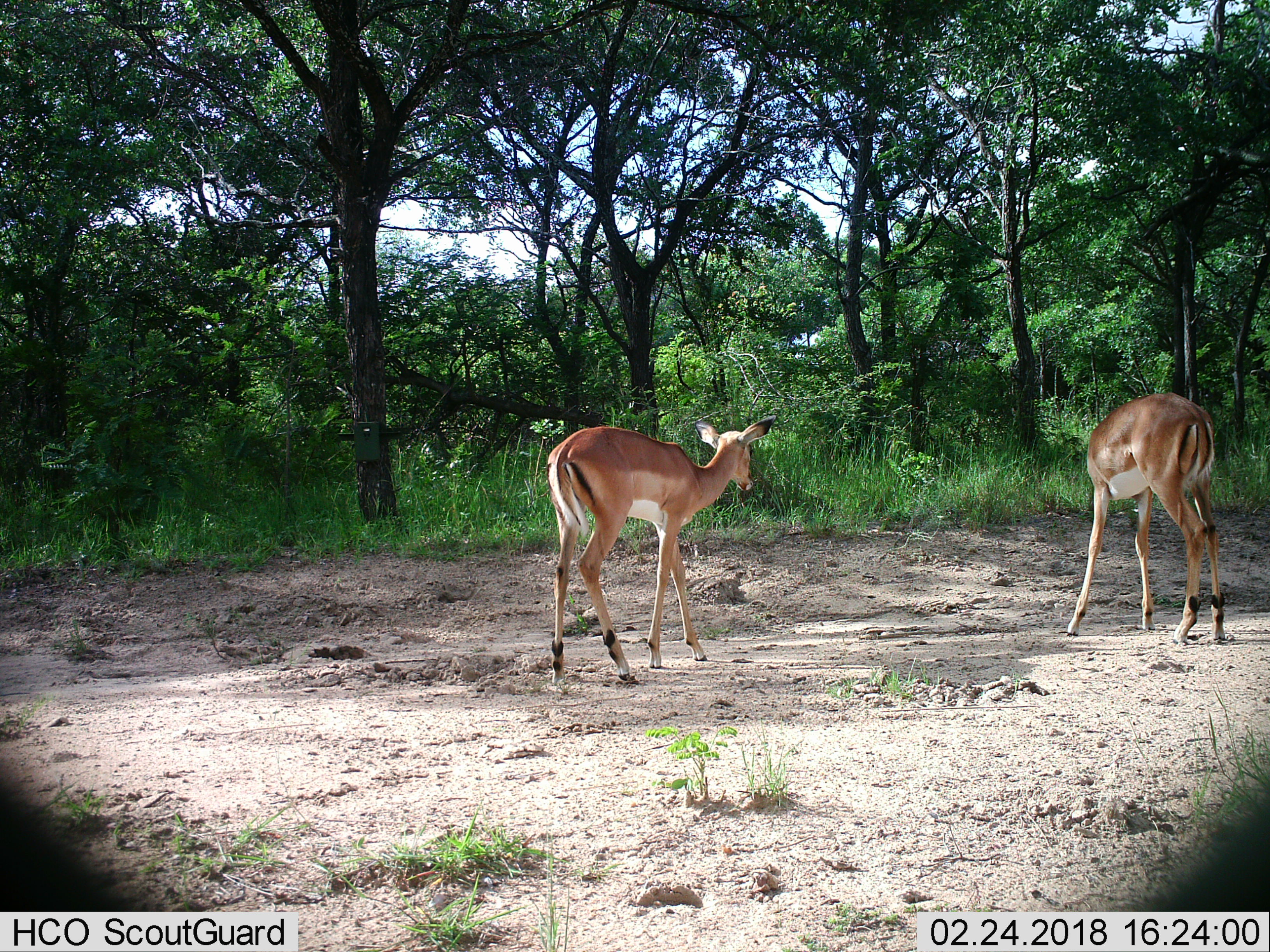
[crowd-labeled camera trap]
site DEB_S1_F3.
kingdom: Animalia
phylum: Chordata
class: Mammalia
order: Artiodactyla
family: Bovidae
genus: Aepyceros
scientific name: Aepyceros melampus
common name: impala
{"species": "impala (Aepyceros melampus)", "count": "2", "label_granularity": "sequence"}